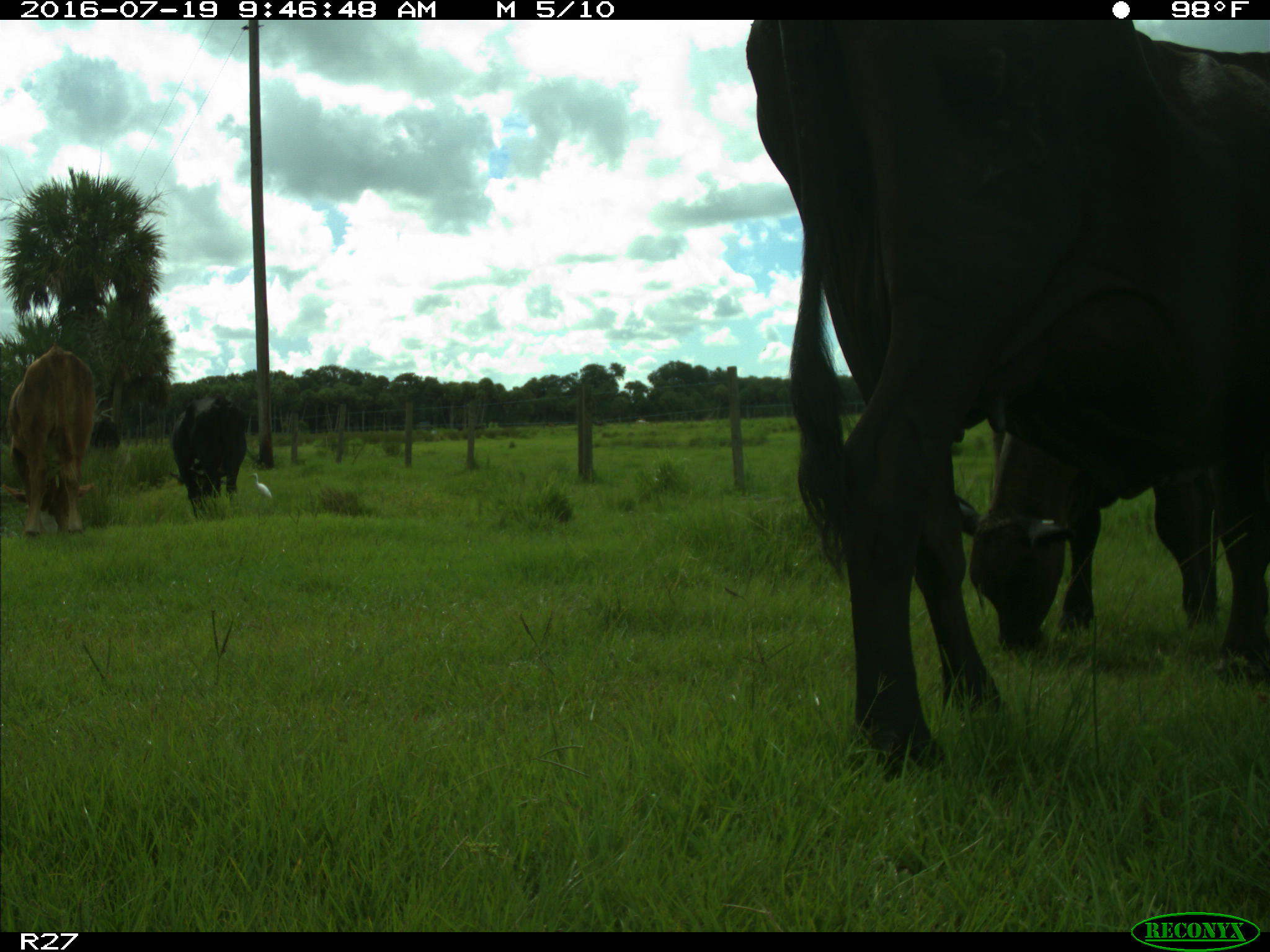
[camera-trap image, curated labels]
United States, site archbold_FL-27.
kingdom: Animalia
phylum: Chordata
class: Mammalia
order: Artiodactyla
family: Bovidae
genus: Bos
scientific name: Bos taurus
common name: domestic cow